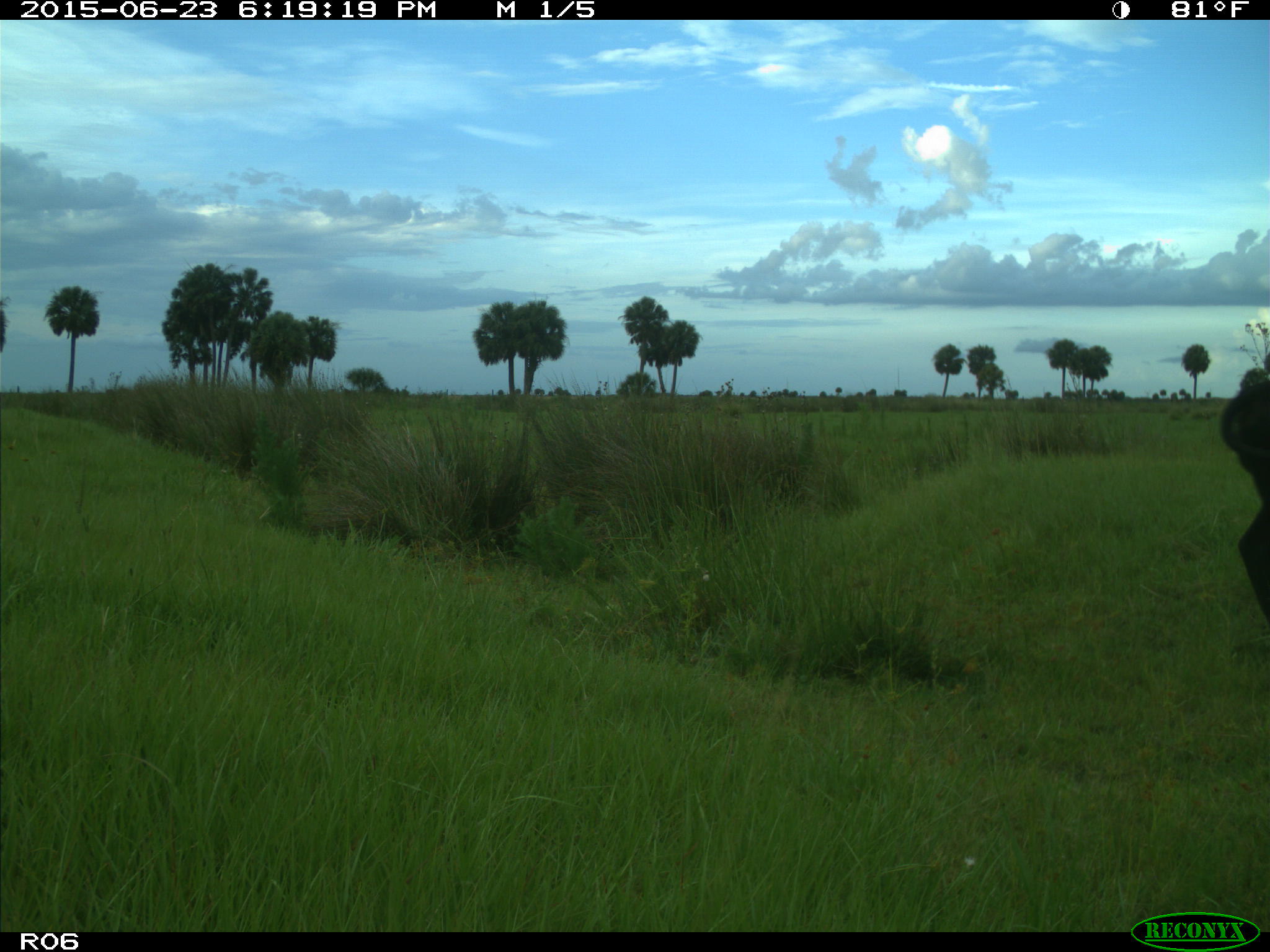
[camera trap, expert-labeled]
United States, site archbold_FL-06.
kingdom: Animalia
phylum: Chordata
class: Mammalia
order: Artiodactyla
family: Bovidae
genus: Bos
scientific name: Bos taurus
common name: domestic cow